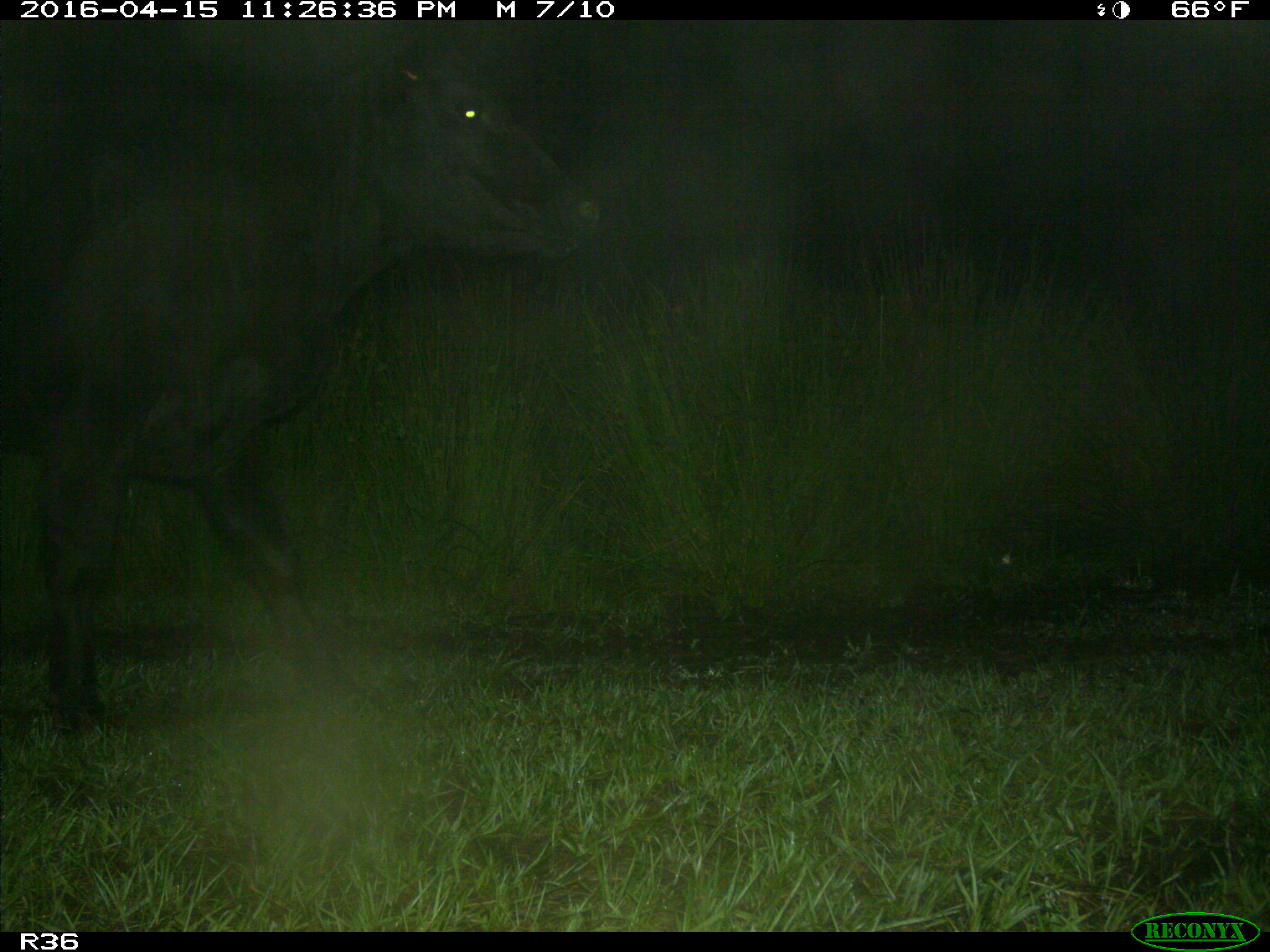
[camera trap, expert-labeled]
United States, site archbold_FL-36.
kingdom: Animalia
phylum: Chordata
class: Mammalia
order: Artiodactyla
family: Bovidae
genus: Bos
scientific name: Bos taurus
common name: domestic cow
Bos taurus (domestic cow).